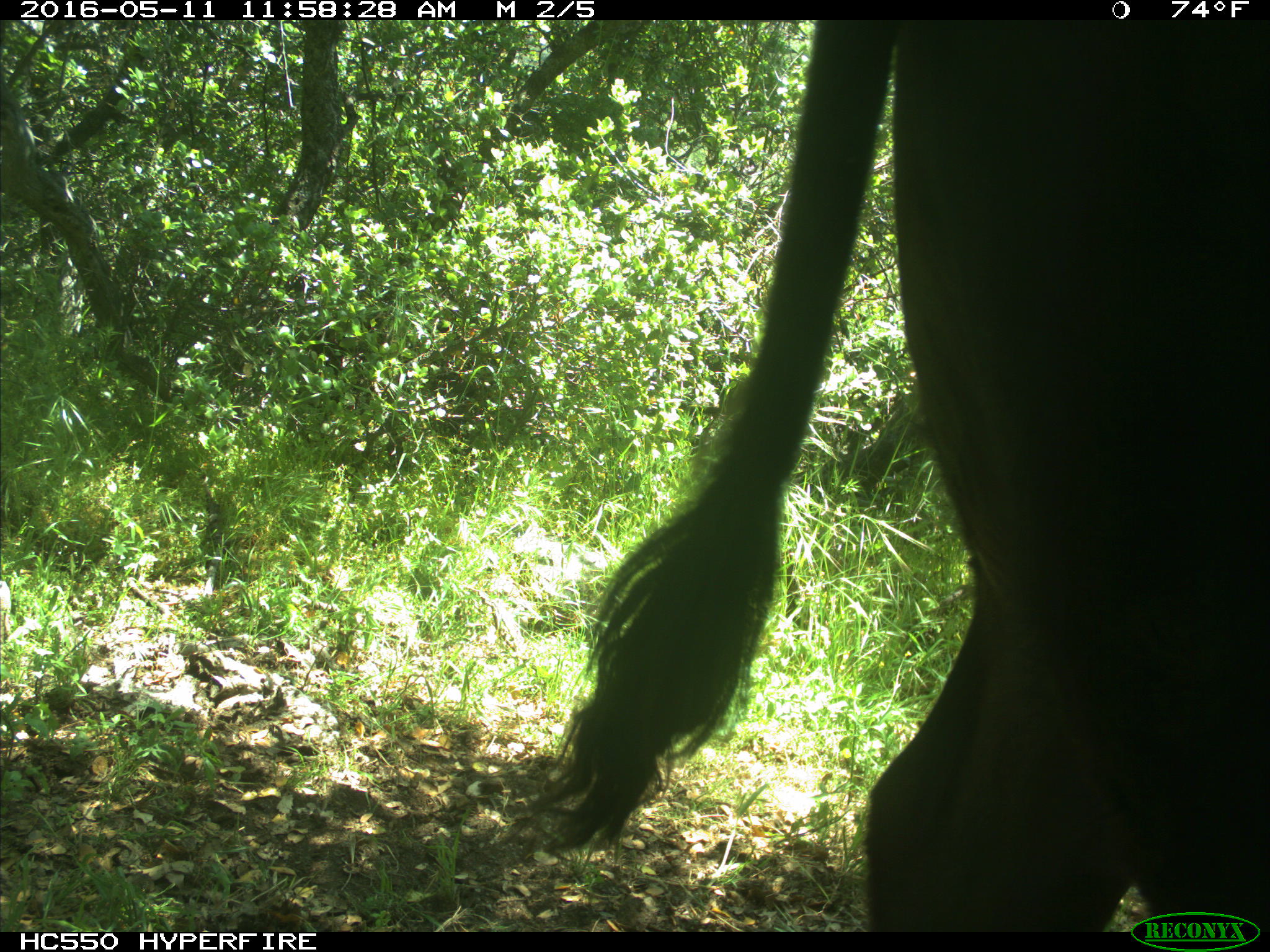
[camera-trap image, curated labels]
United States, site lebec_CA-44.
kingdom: Animalia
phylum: Chordata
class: Mammalia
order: Artiodactyla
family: Bovidae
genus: Bos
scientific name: Bos taurus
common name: domestic cow